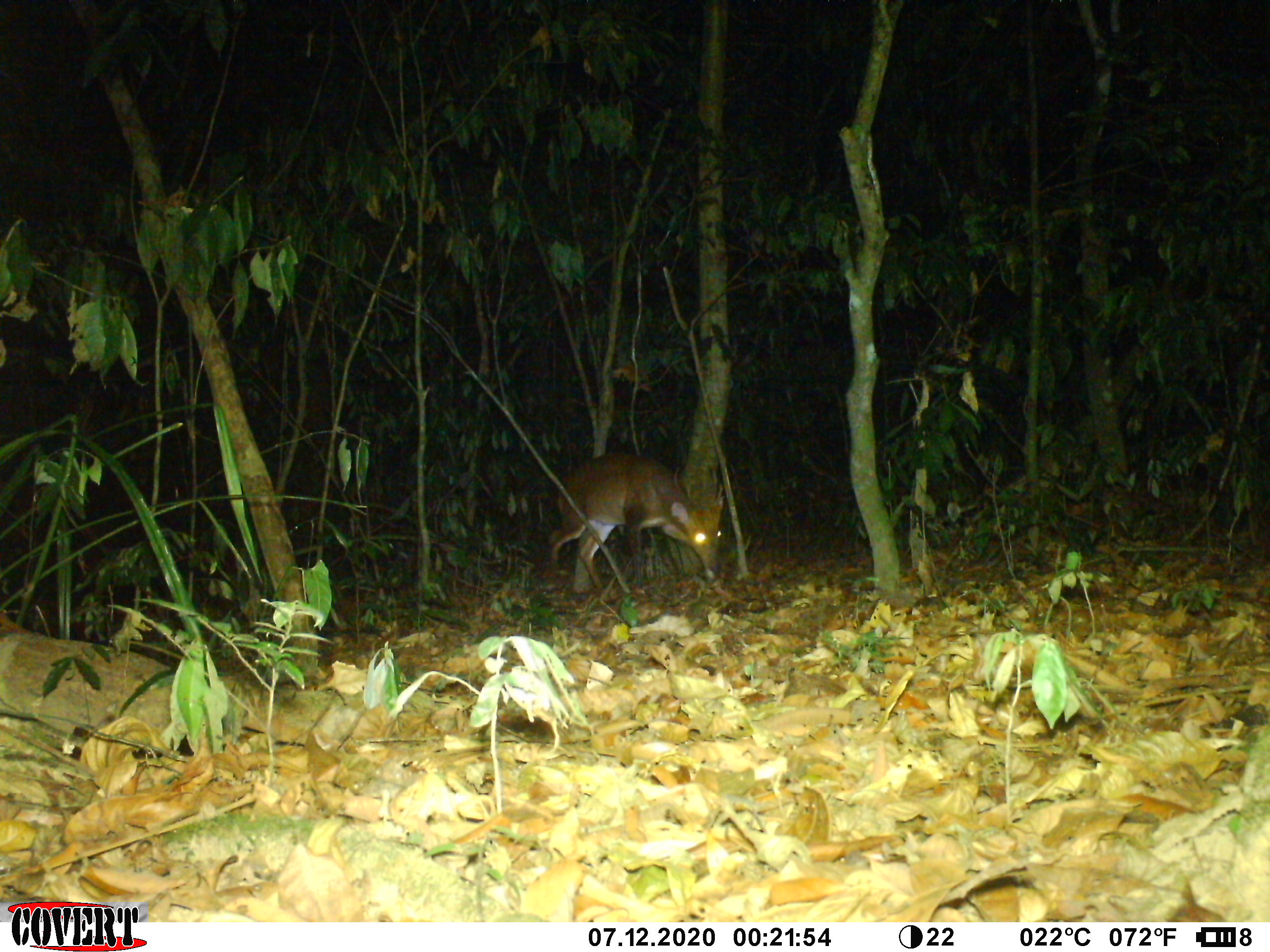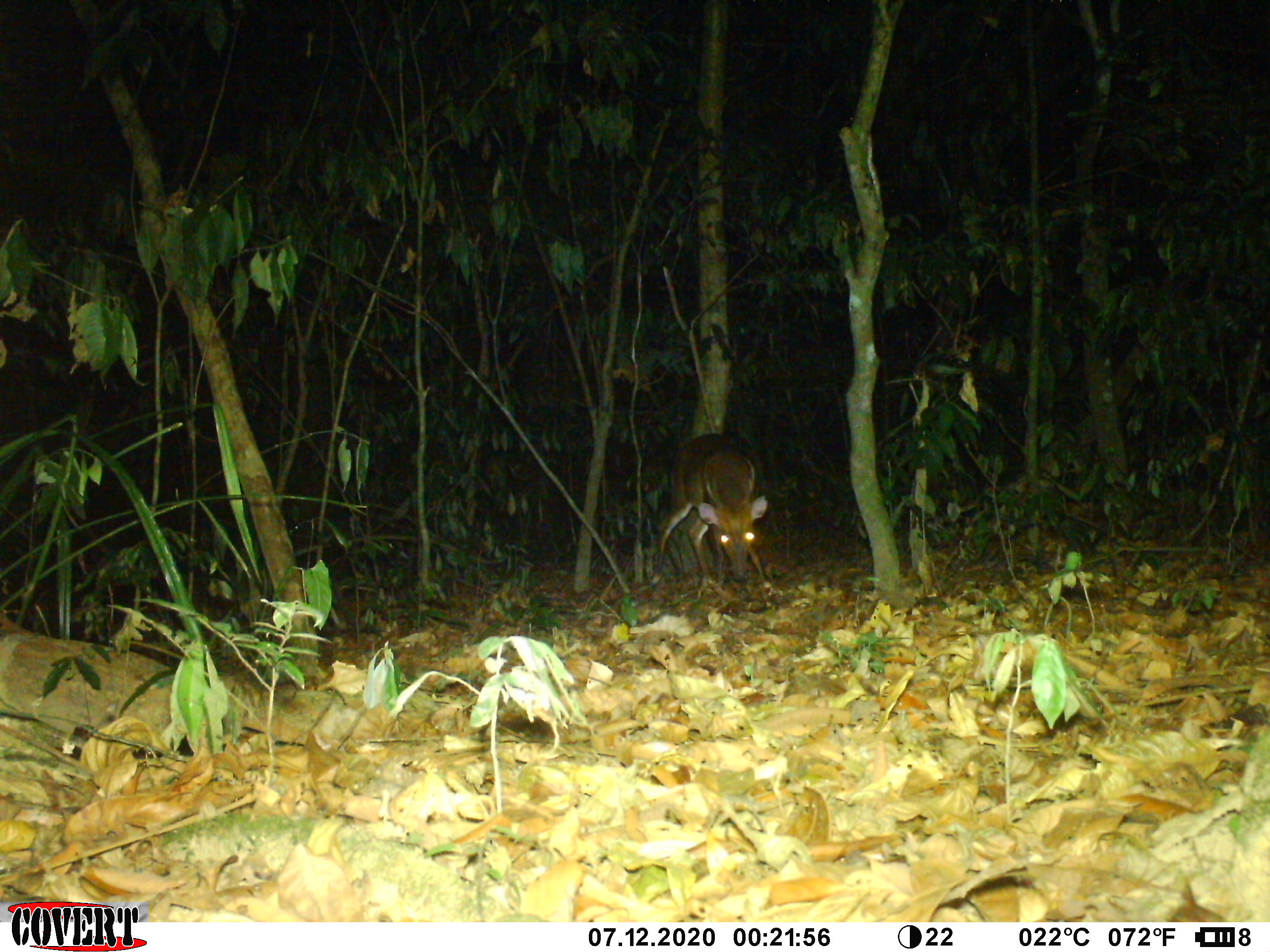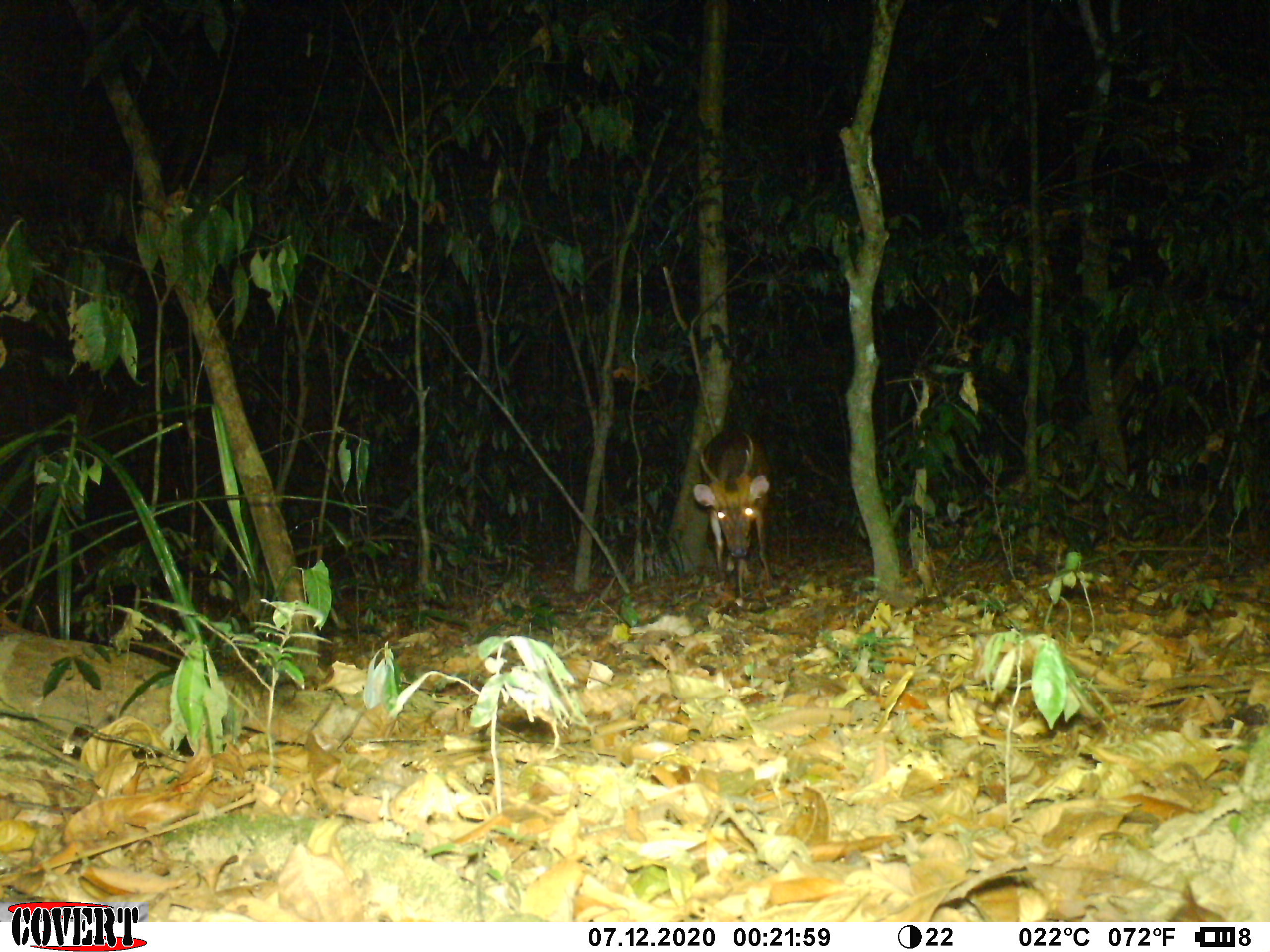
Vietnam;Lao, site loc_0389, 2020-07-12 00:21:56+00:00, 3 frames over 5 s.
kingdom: Animalia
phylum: Chordata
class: Mammalia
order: Artiodactyla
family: Cervidae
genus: Muntiacus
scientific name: Muntiacus vuquangensis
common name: large-antlered muntjac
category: large antlered muntjac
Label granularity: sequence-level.